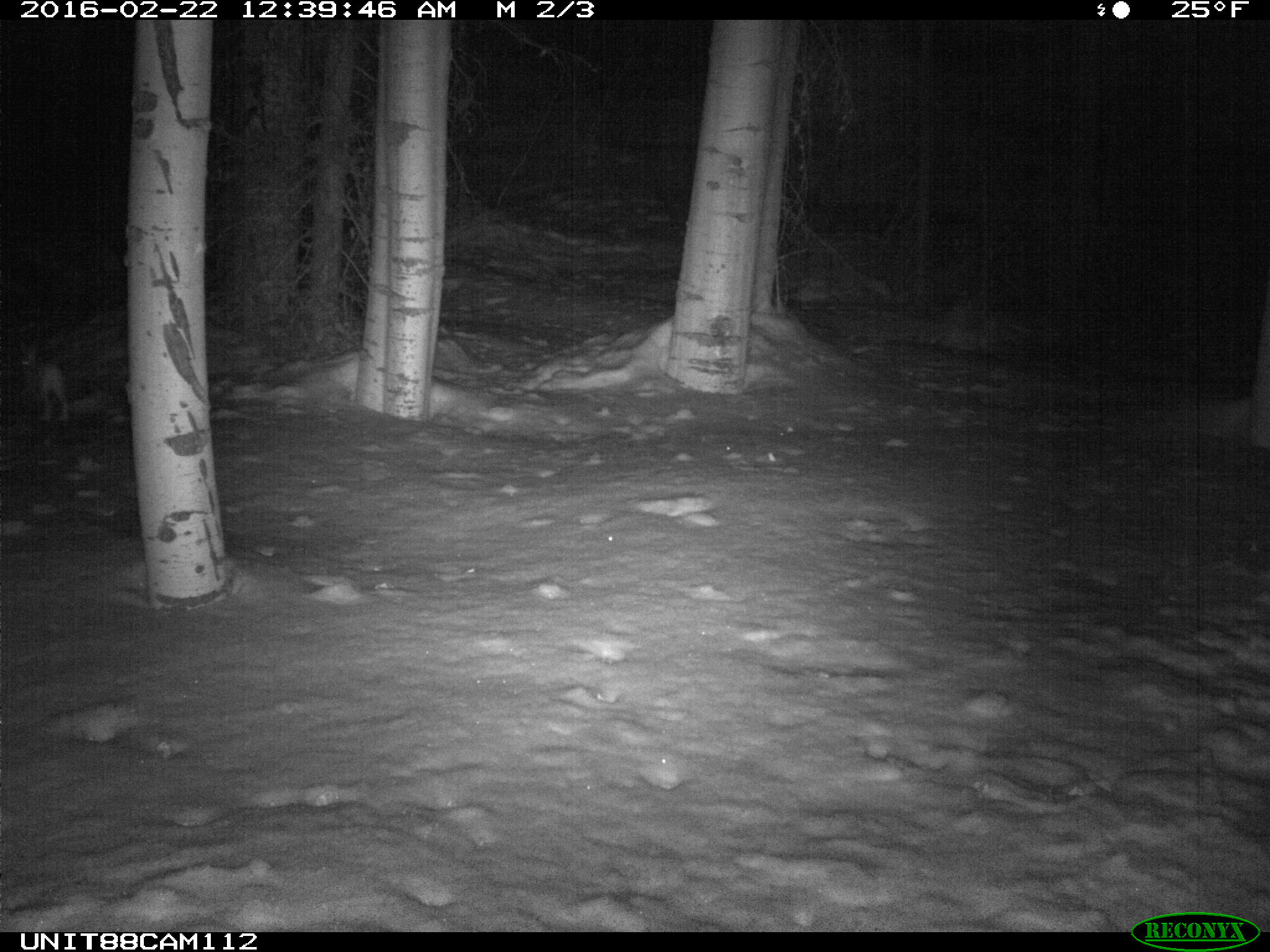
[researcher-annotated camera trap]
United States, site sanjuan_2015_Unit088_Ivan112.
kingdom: Animalia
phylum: Chordata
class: Mammalia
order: Lagomorpha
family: Leporidae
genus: Lepus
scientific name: Lepus americanus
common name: snowshoe hare